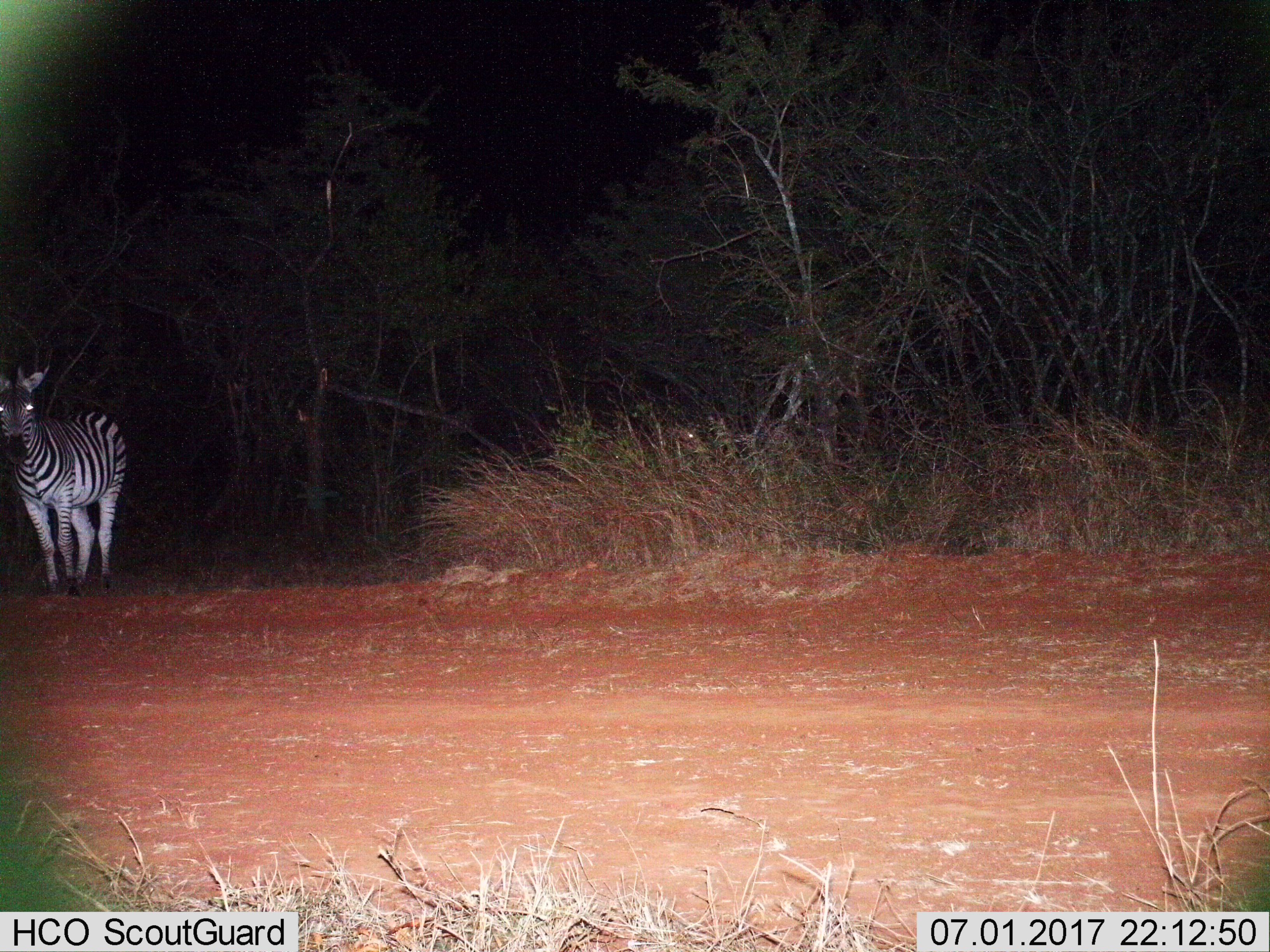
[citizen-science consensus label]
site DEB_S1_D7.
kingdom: Animalia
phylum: Chordata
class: Mammalia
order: Perissodactyla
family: Equidae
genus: Equus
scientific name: Equus quagga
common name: plains zebra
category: zebraplains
Zebraplains (plains zebra) (Equus quagga), count 1. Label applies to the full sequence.